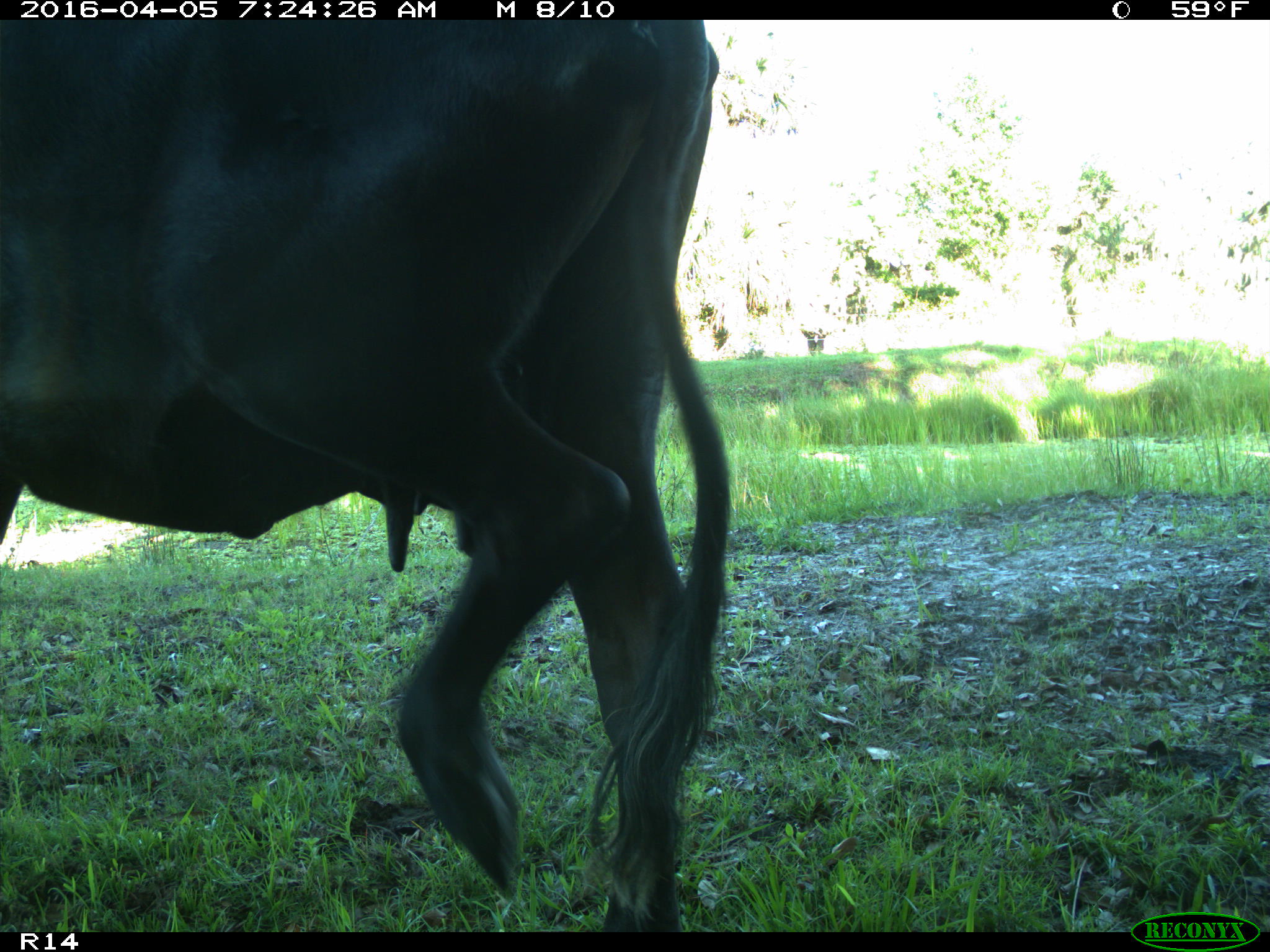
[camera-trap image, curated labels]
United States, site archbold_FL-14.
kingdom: Animalia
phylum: Chordata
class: Mammalia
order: Artiodactyla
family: Bovidae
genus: Bos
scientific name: Bos taurus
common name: domestic cow